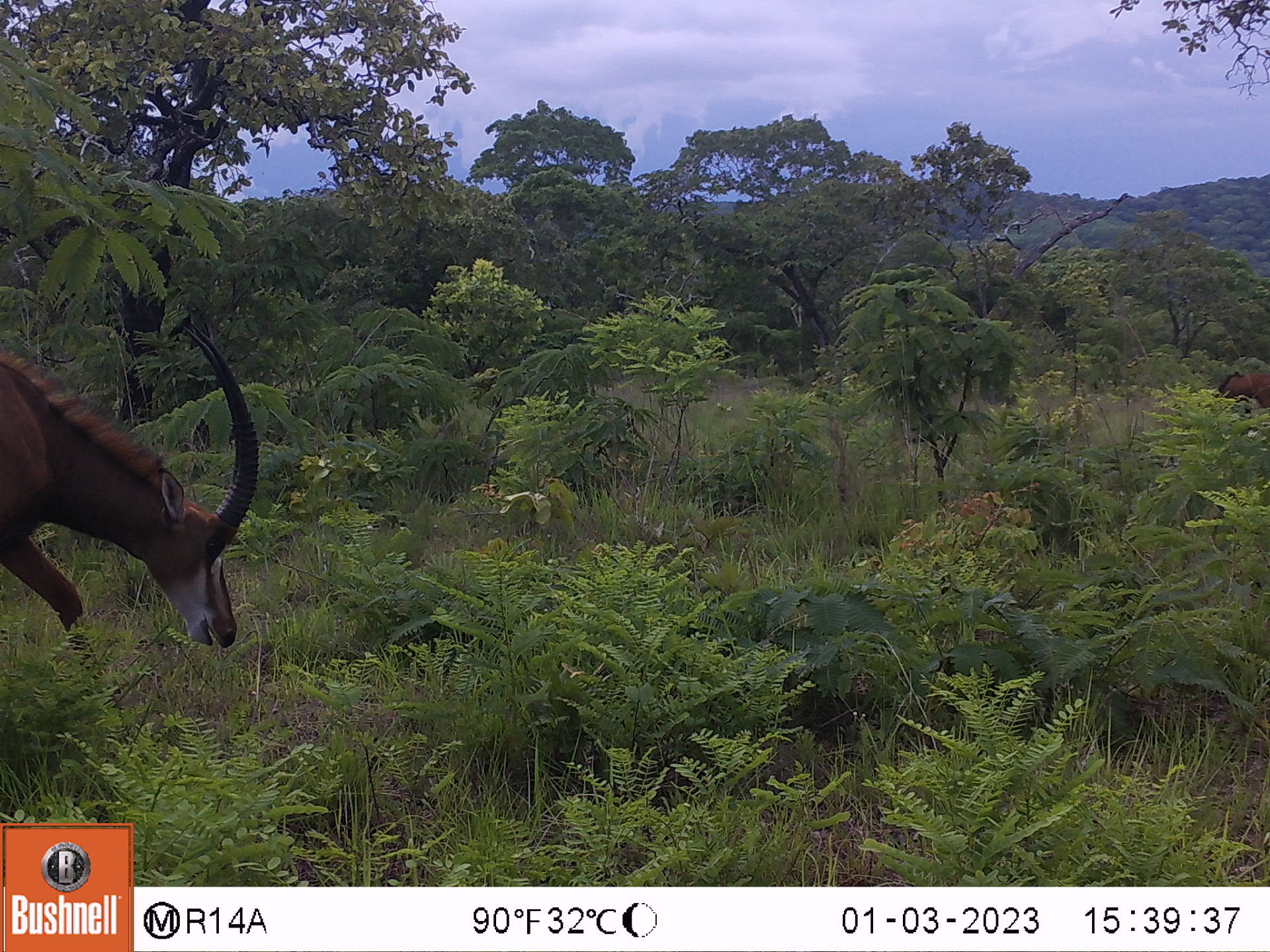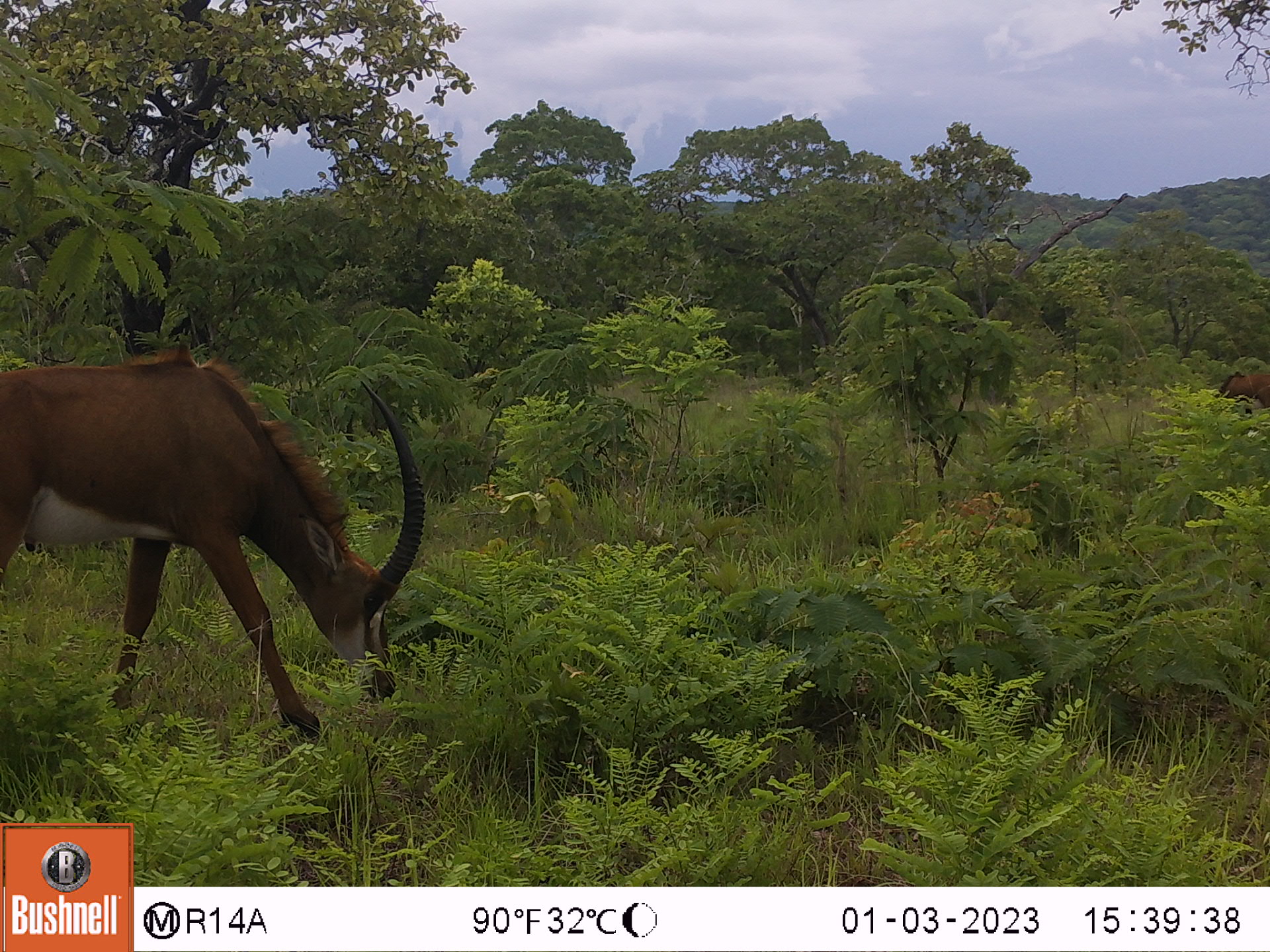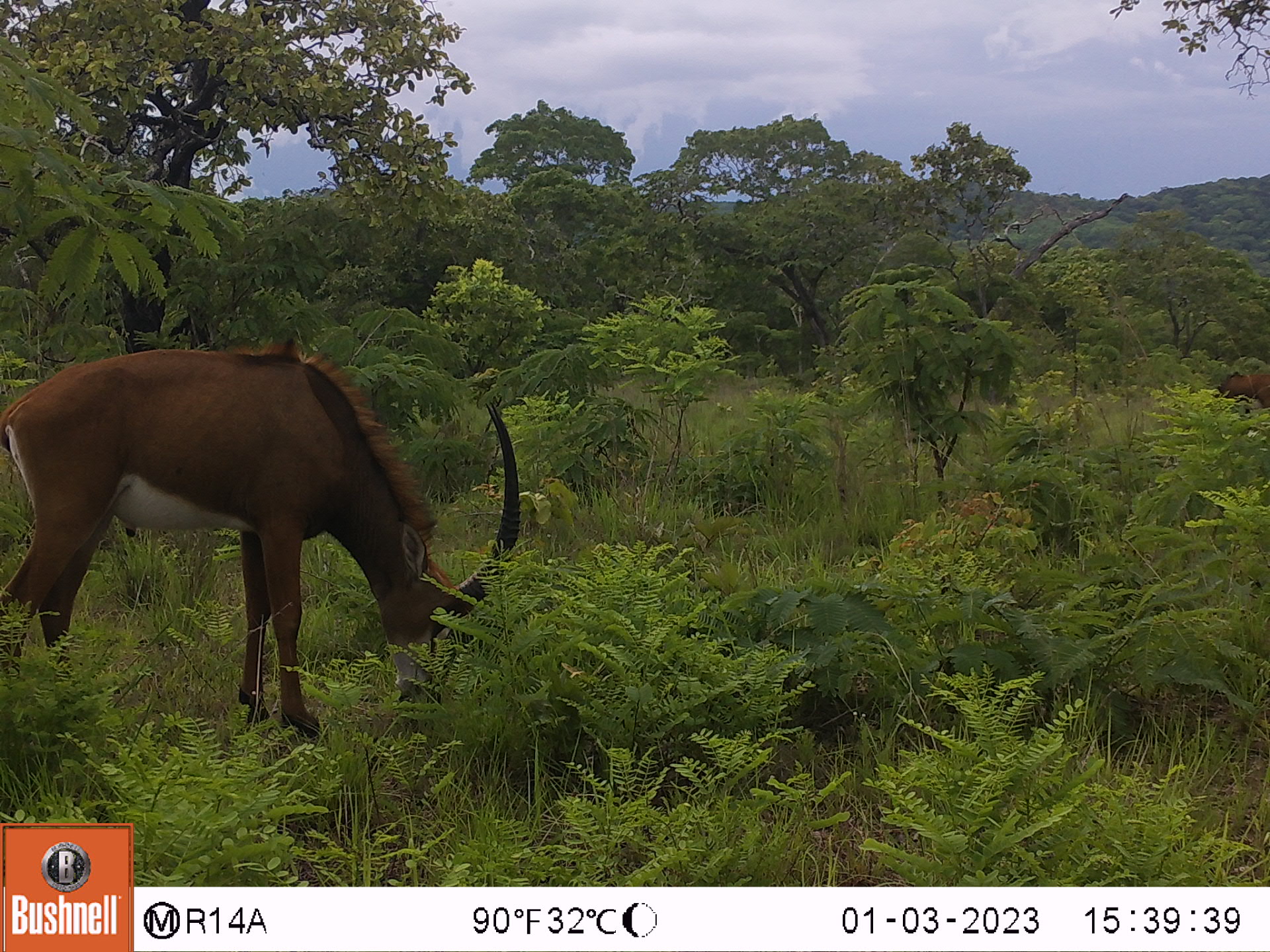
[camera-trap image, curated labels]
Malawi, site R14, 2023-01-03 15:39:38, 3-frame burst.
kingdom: Animalia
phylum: Chordata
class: Mammalia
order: Artiodactyla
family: Bovidae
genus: Hippotragus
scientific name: Hippotragus niger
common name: sable antelope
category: sable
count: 2